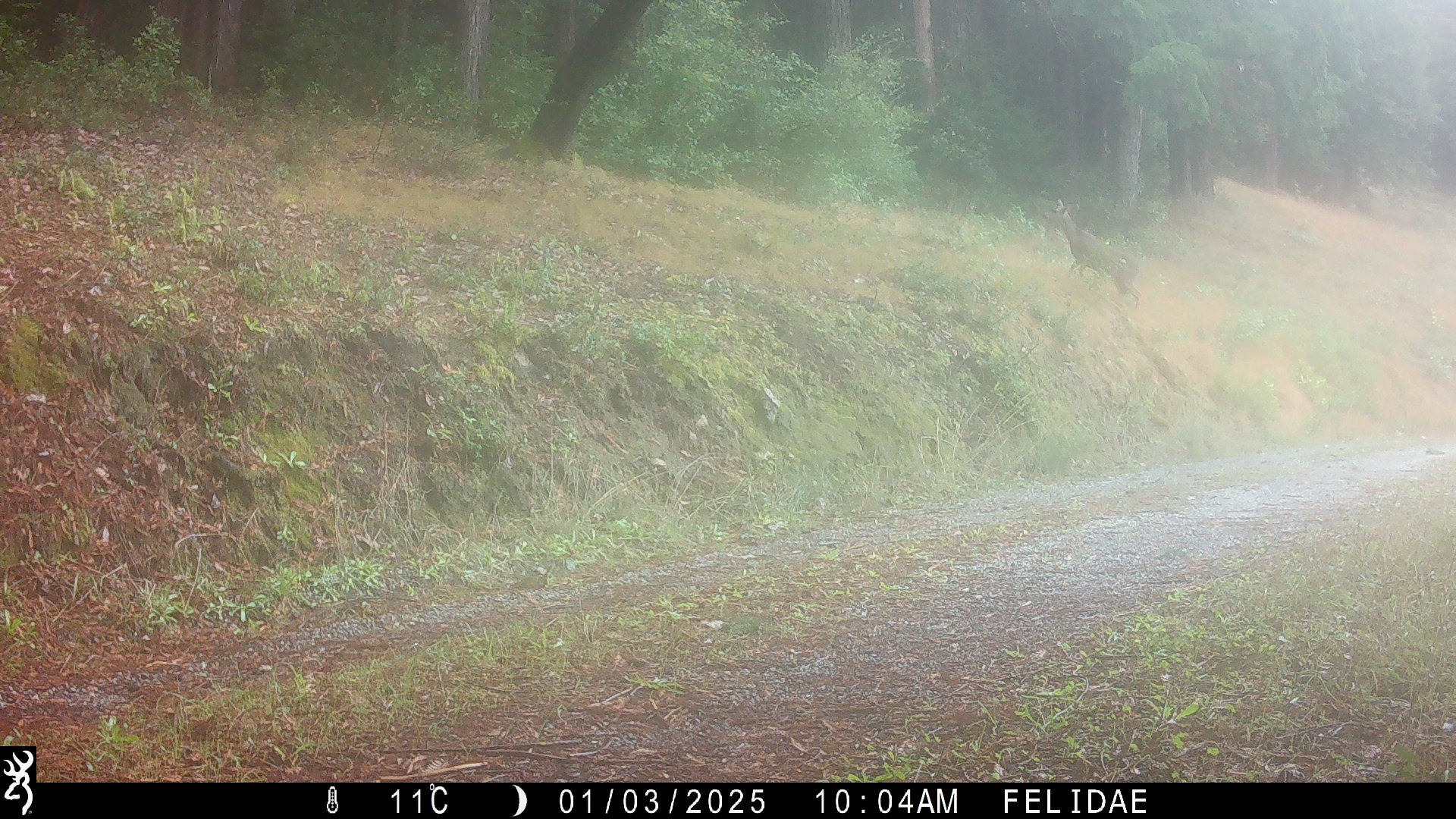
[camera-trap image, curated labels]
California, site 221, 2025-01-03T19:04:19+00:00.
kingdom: Animalia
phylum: Chordata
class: Mammalia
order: Artiodactyla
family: Cervidae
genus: Odocoileus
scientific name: Odocoileus hemionus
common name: mule deer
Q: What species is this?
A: Mule deer (Odocoileus hemionus).